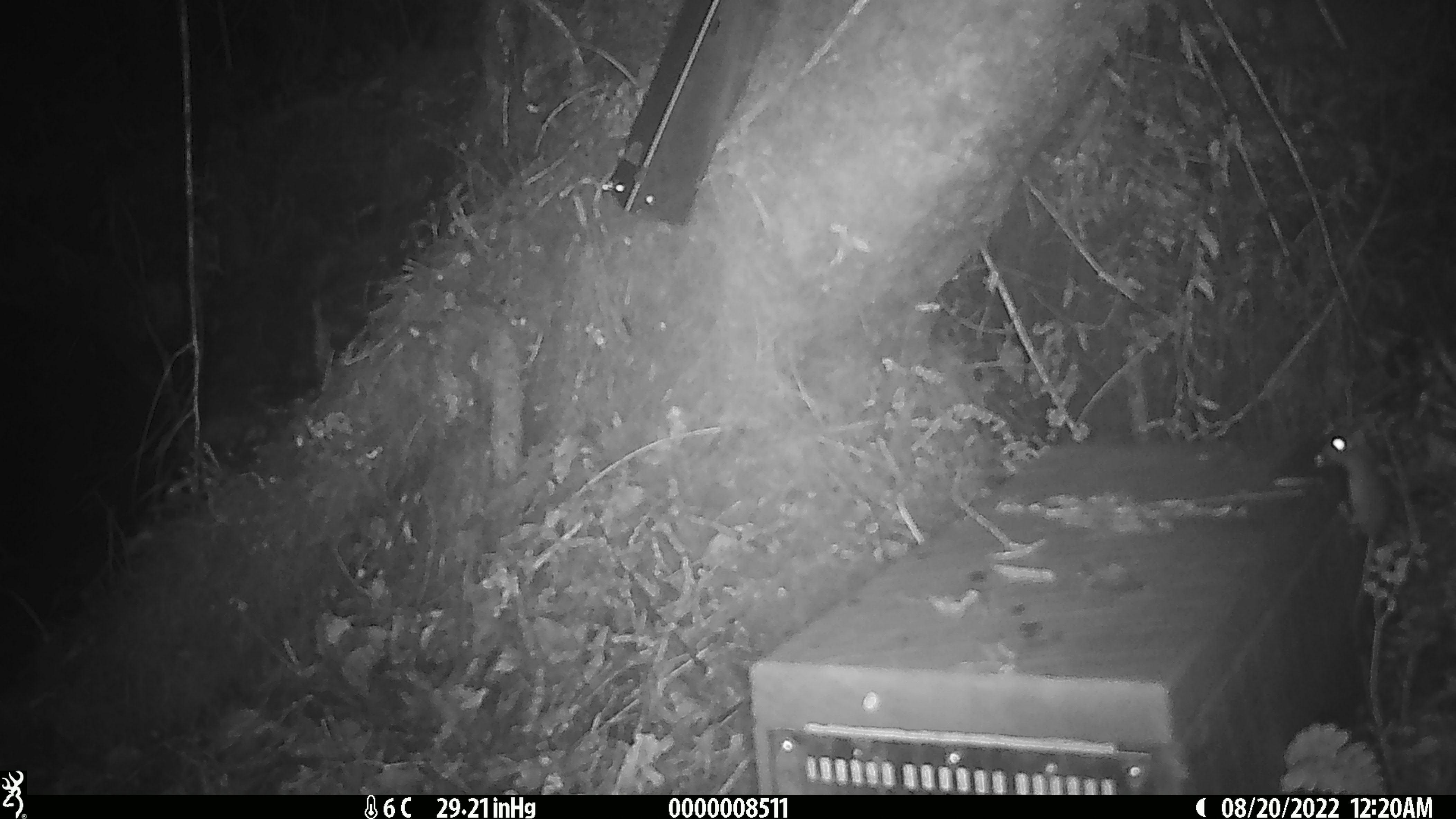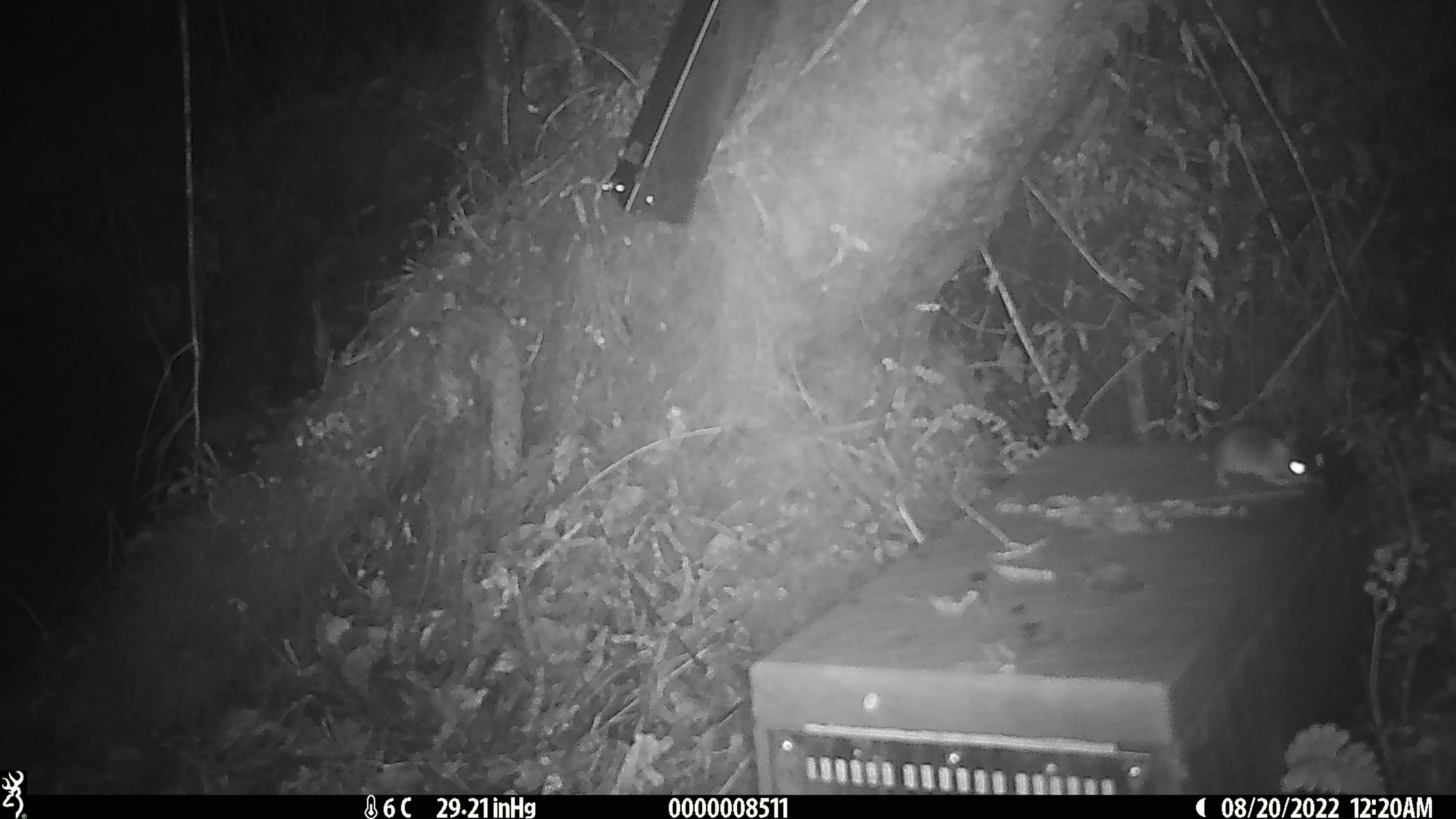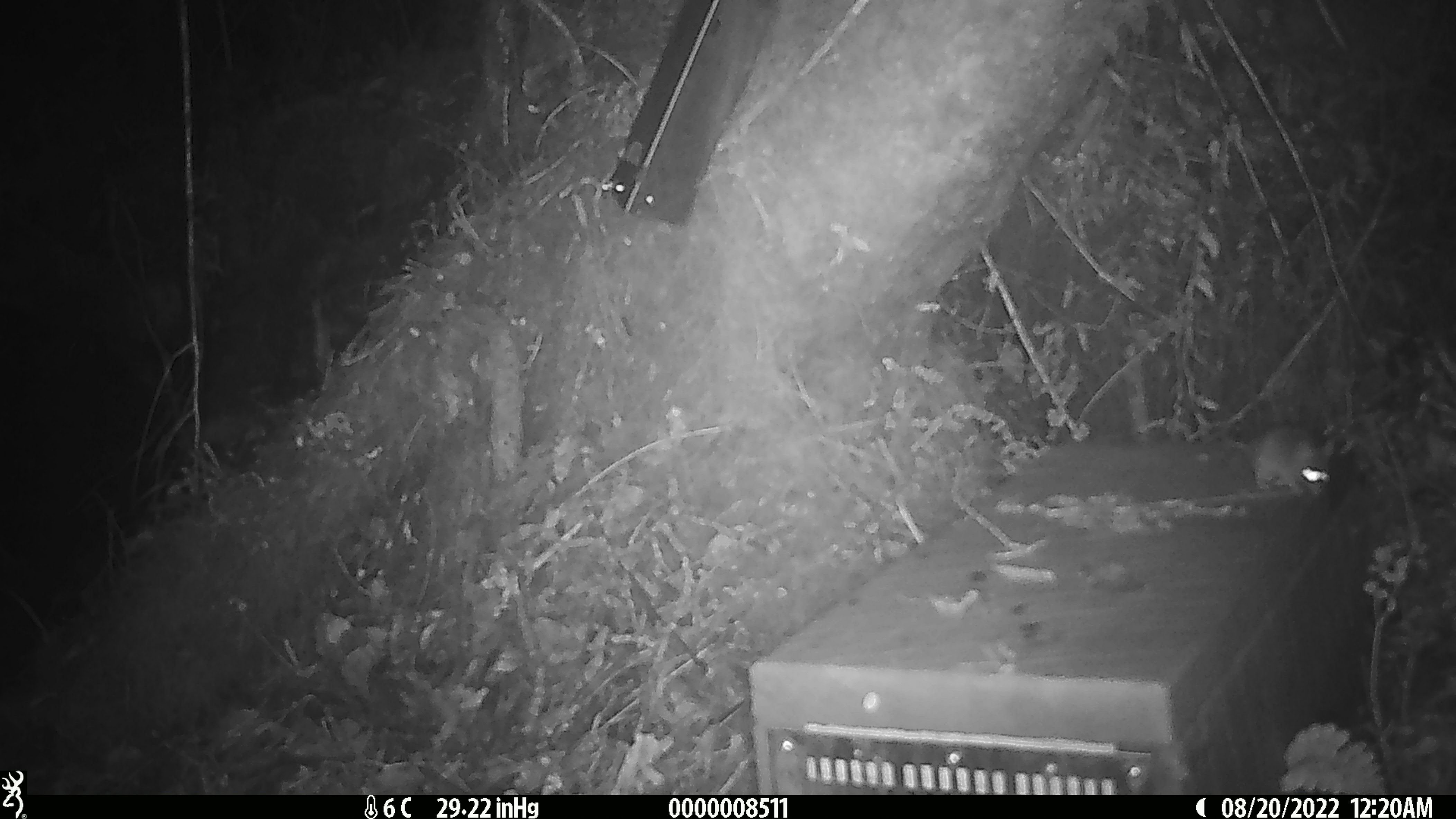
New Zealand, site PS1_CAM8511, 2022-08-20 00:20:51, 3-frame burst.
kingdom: Animalia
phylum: Chordata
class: Mammalia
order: Rodentia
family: Muridae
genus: Mus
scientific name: Mus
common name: mouse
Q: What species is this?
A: Mouse (Mus).